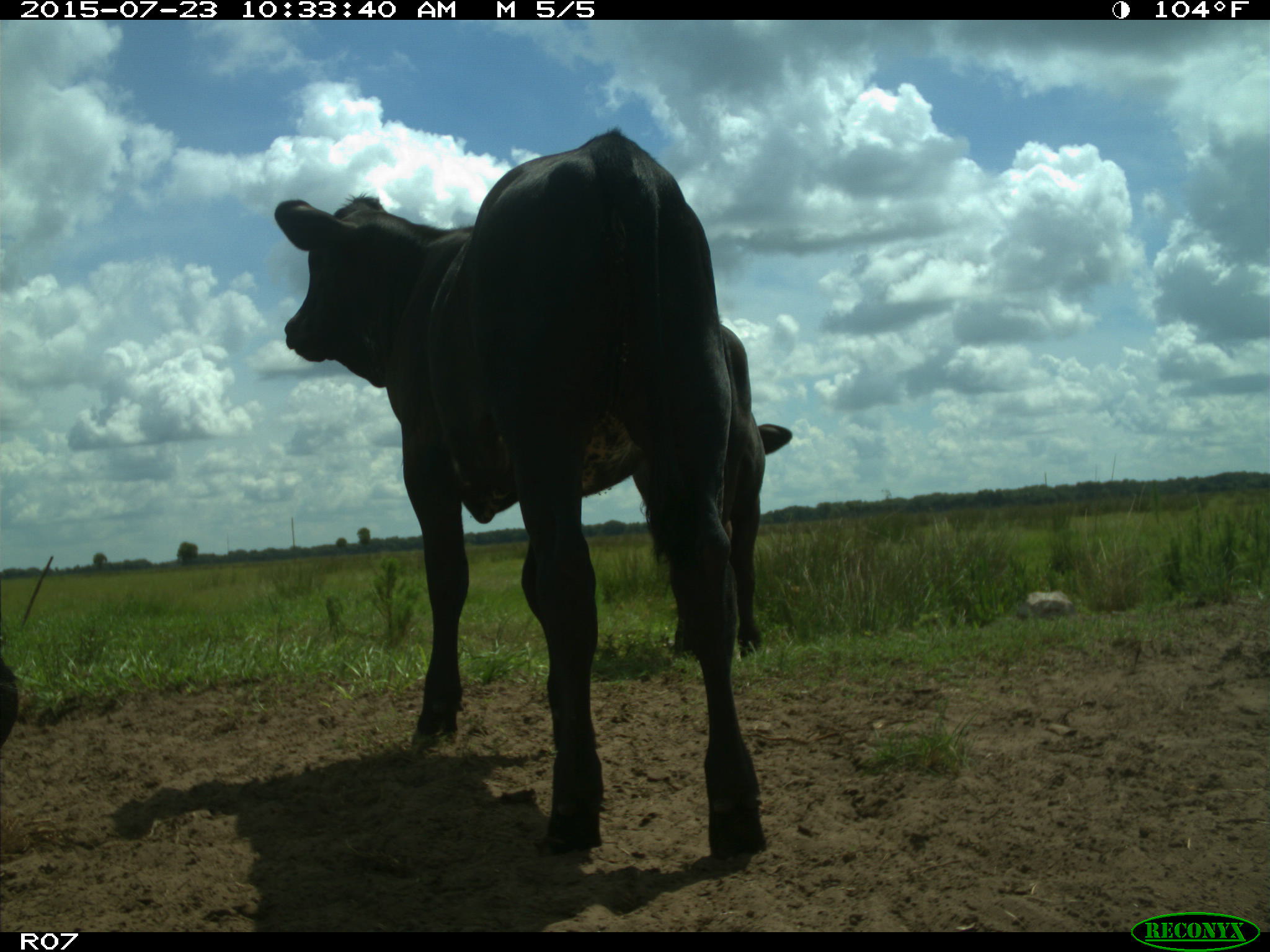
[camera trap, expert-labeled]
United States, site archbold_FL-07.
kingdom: Animalia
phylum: Chordata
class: Mammalia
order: Artiodactyla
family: Bovidae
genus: Bos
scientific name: Bos taurus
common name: domestic cow